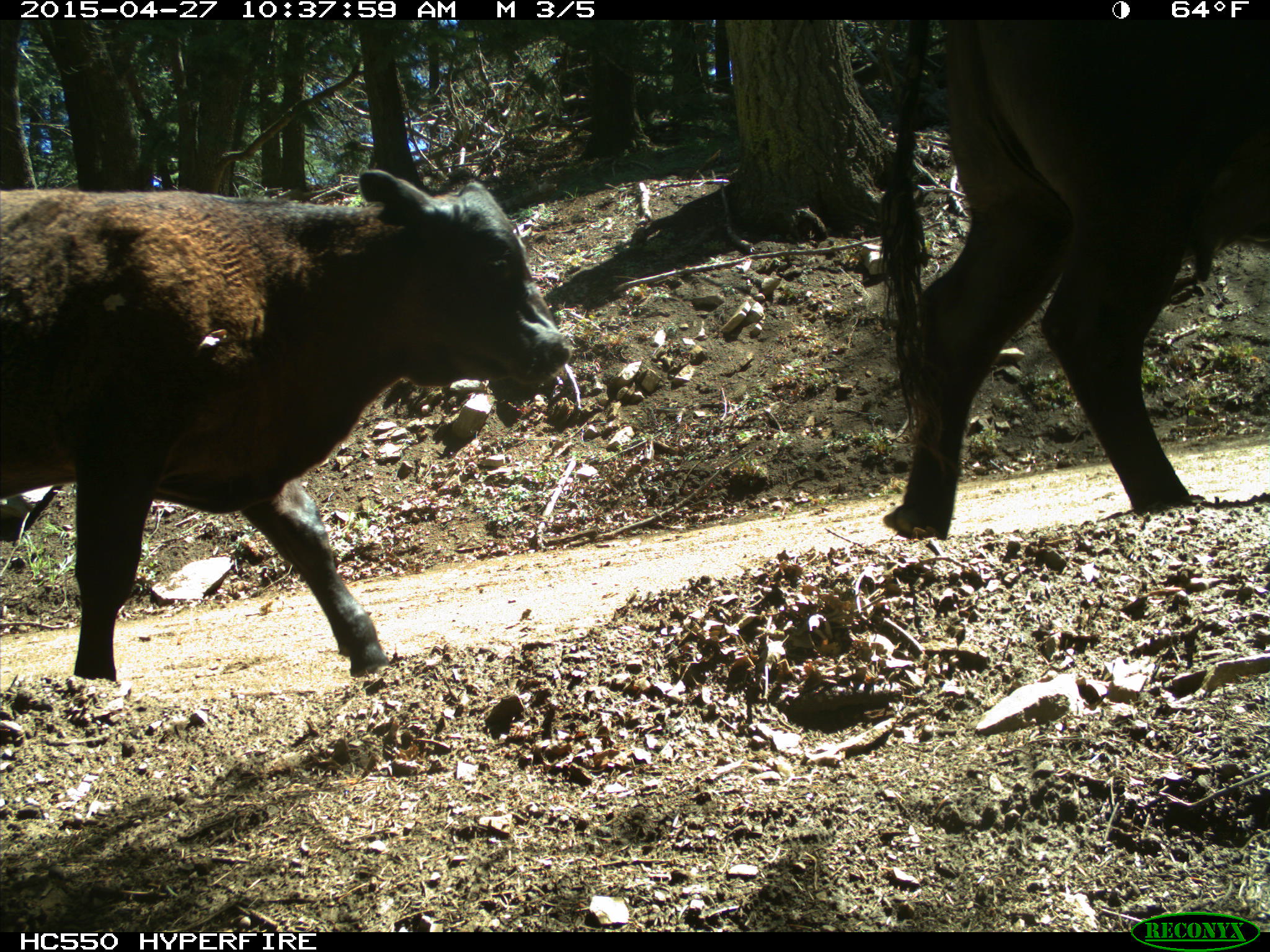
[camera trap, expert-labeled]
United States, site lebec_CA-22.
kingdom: Animalia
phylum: Chordata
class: Mammalia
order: Artiodactyla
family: Bovidae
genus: Bos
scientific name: Bos taurus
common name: domestic cow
Bos taurus (domestic cow).